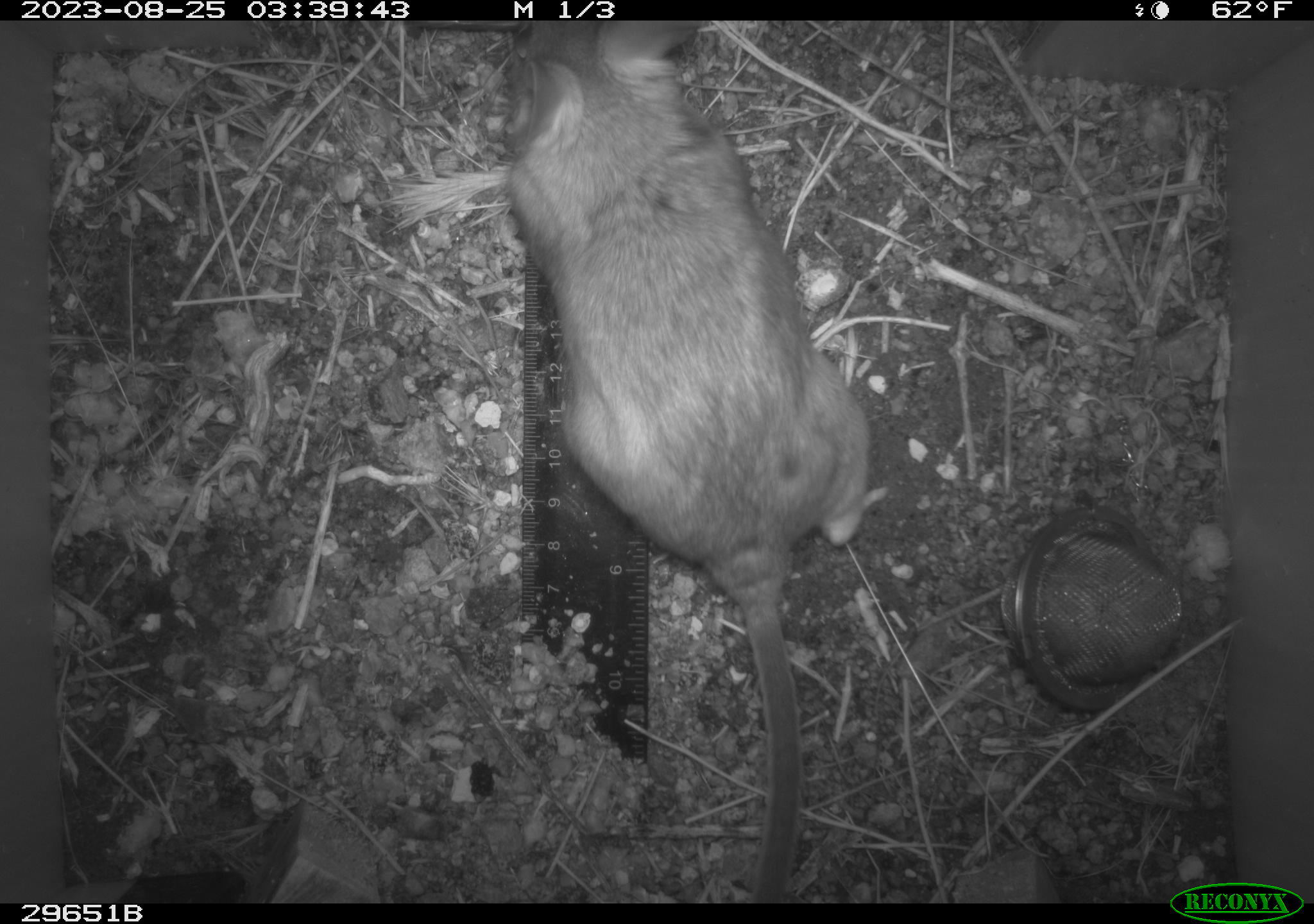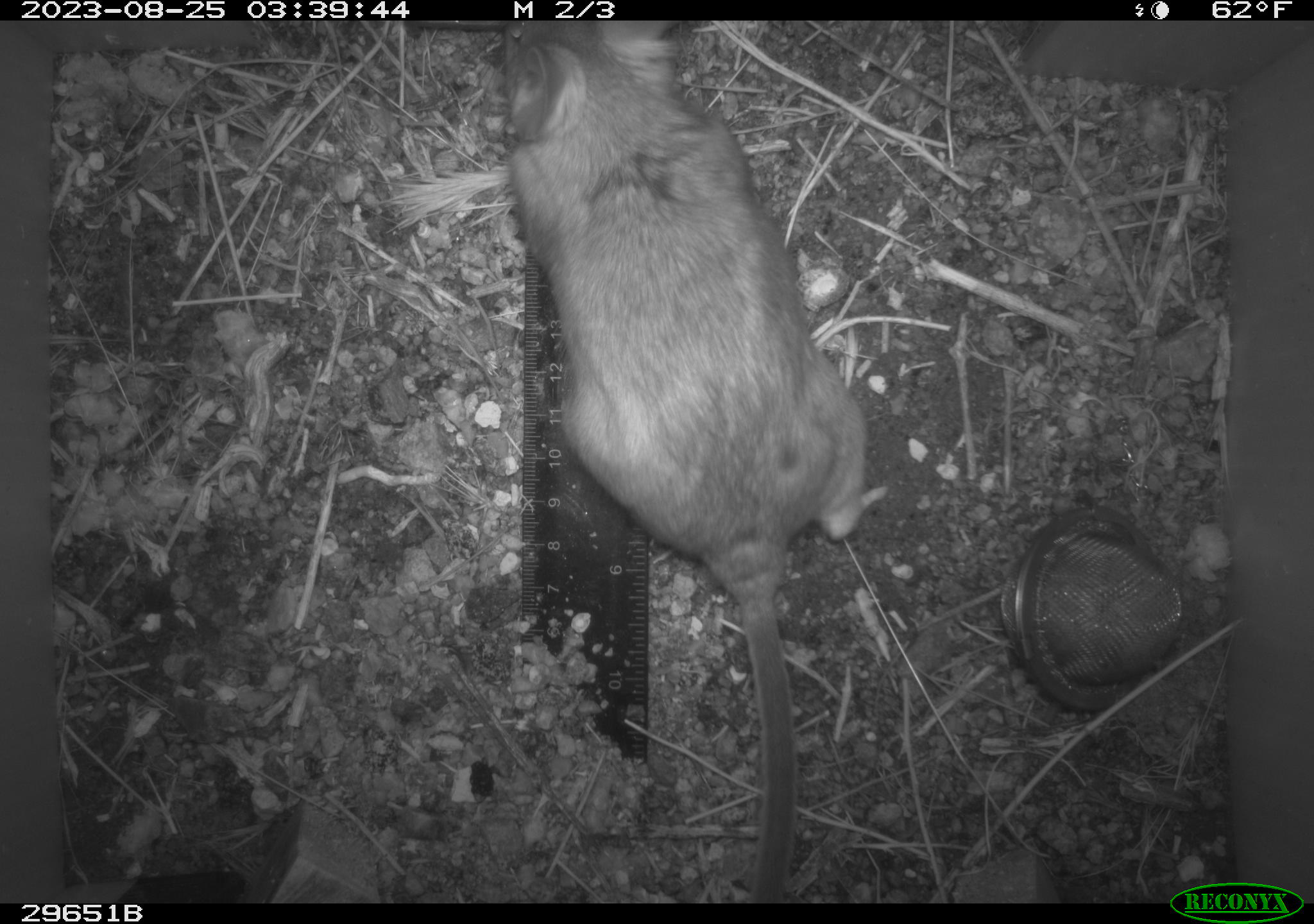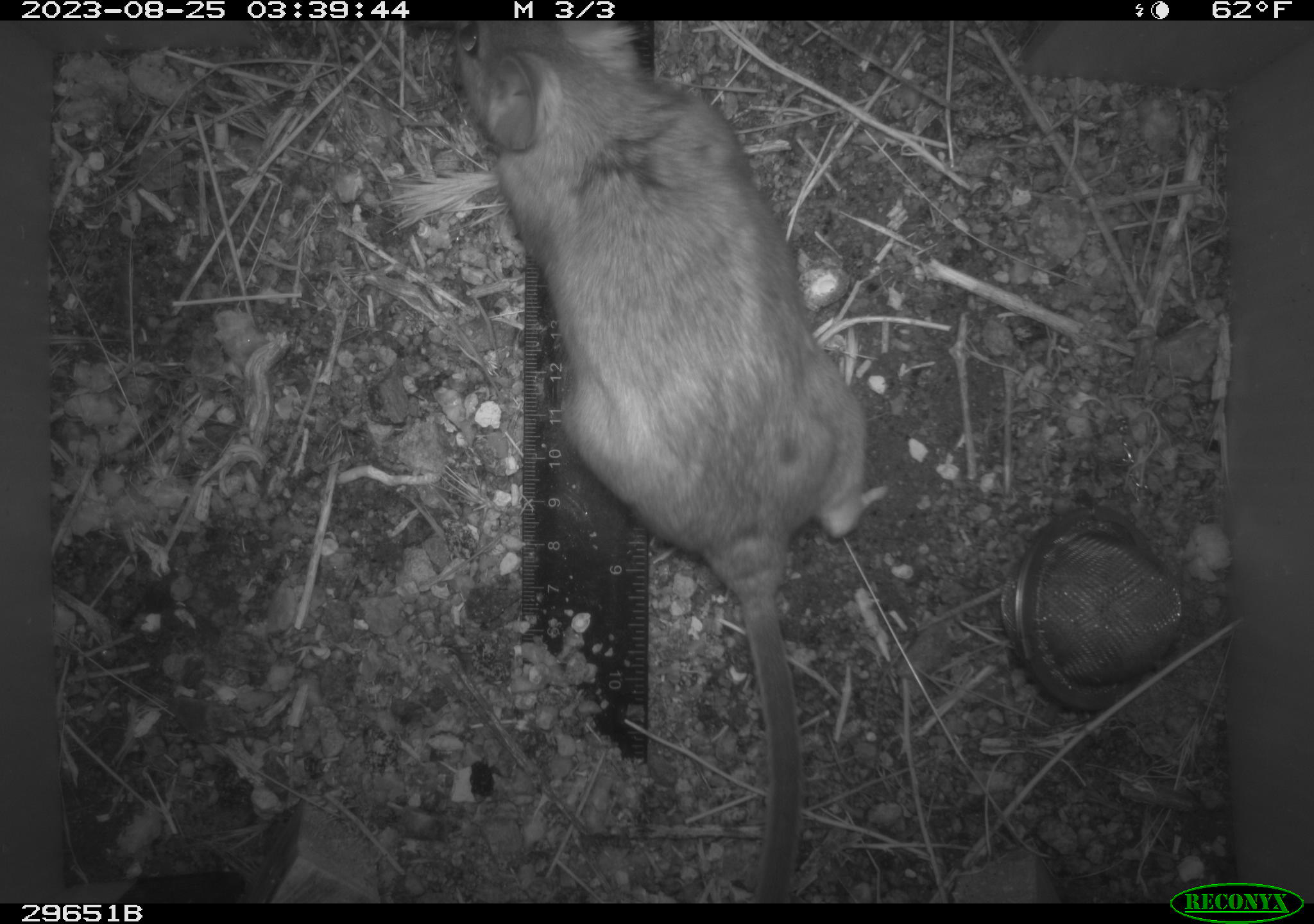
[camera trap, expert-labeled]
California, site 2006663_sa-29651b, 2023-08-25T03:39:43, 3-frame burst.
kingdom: Animalia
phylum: Chordata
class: Mammalia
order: Rodentia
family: Cricetidae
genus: Neotoma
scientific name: Neotoma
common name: pack rat or woodrat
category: neotoma species